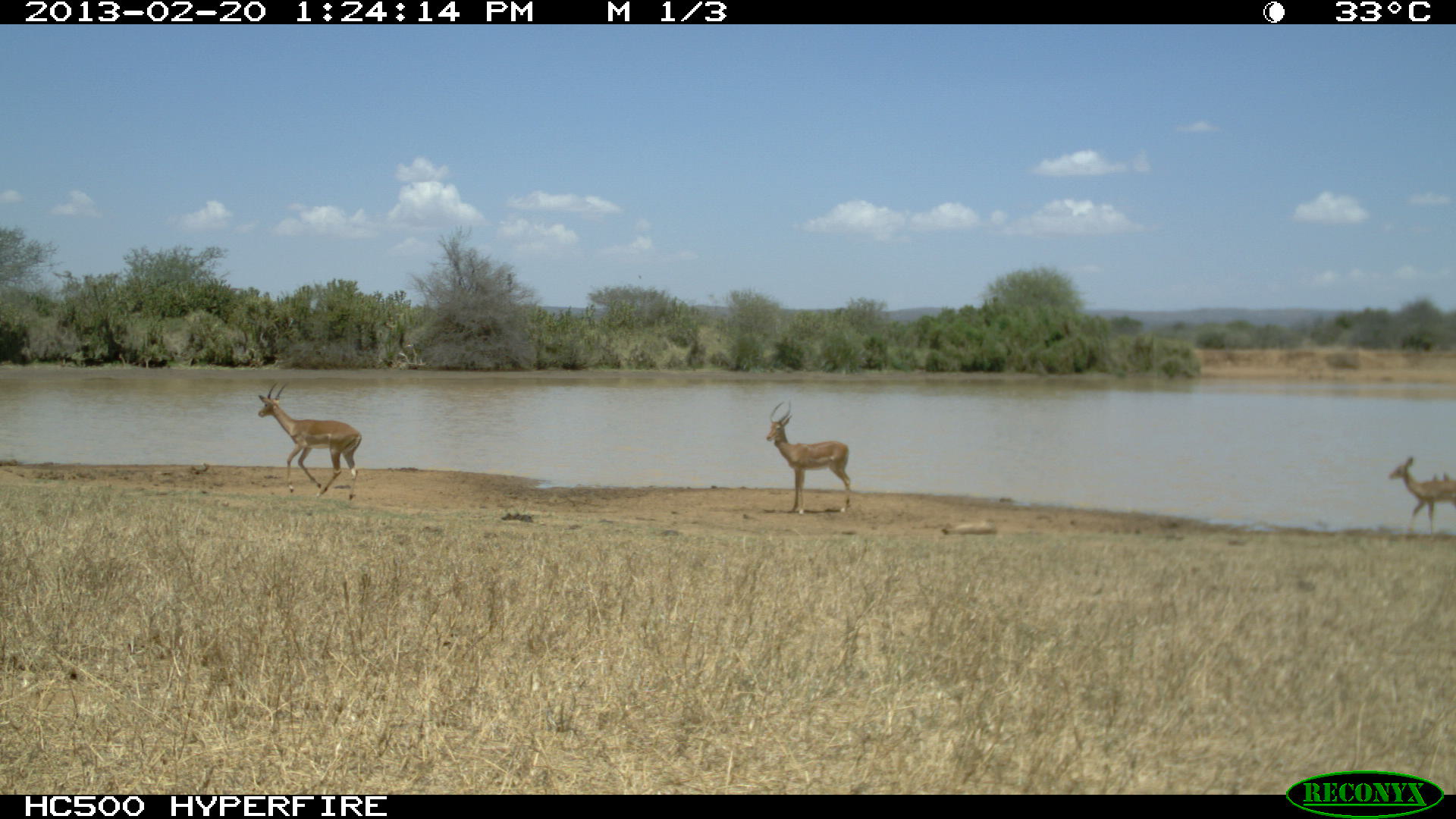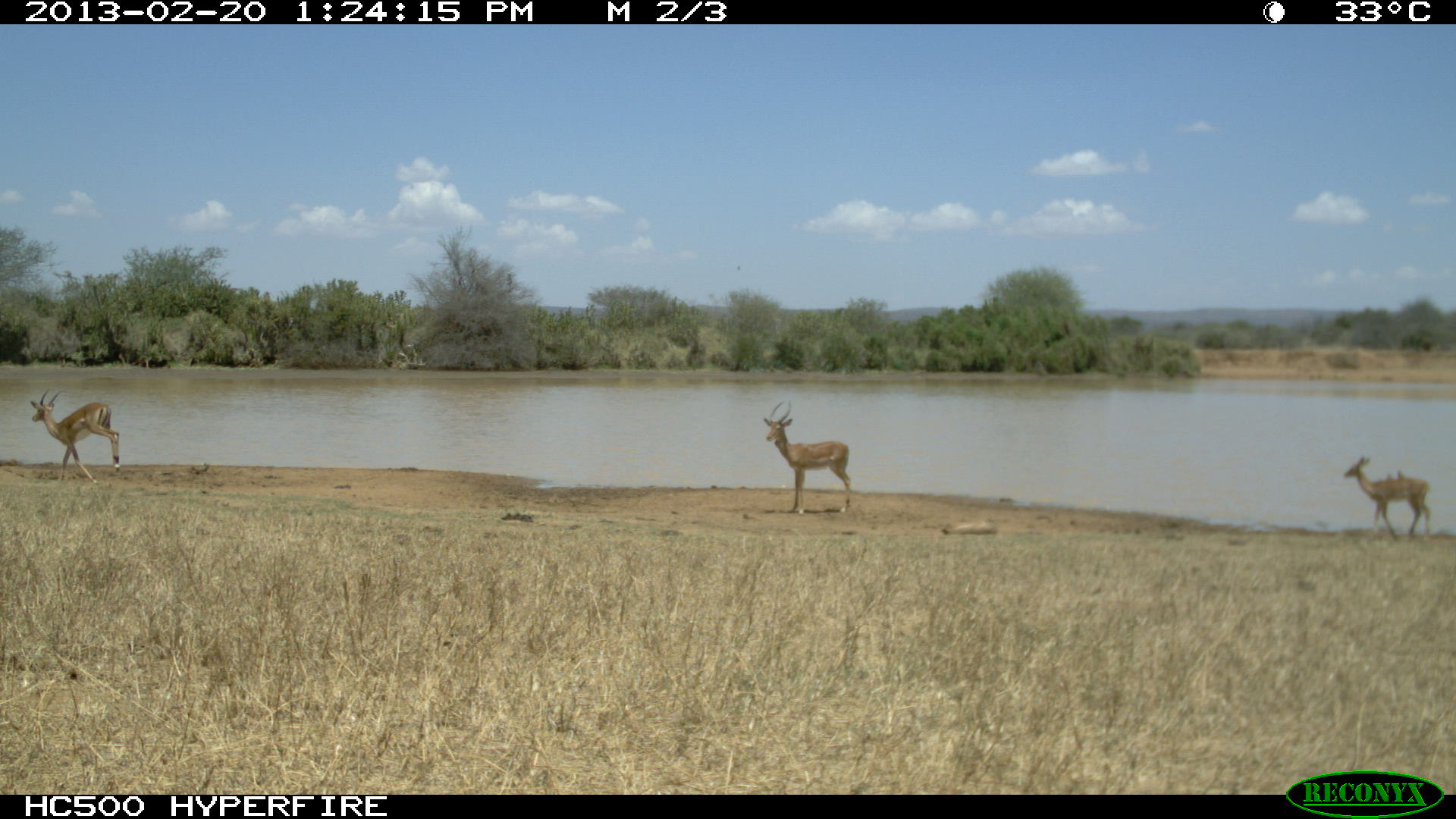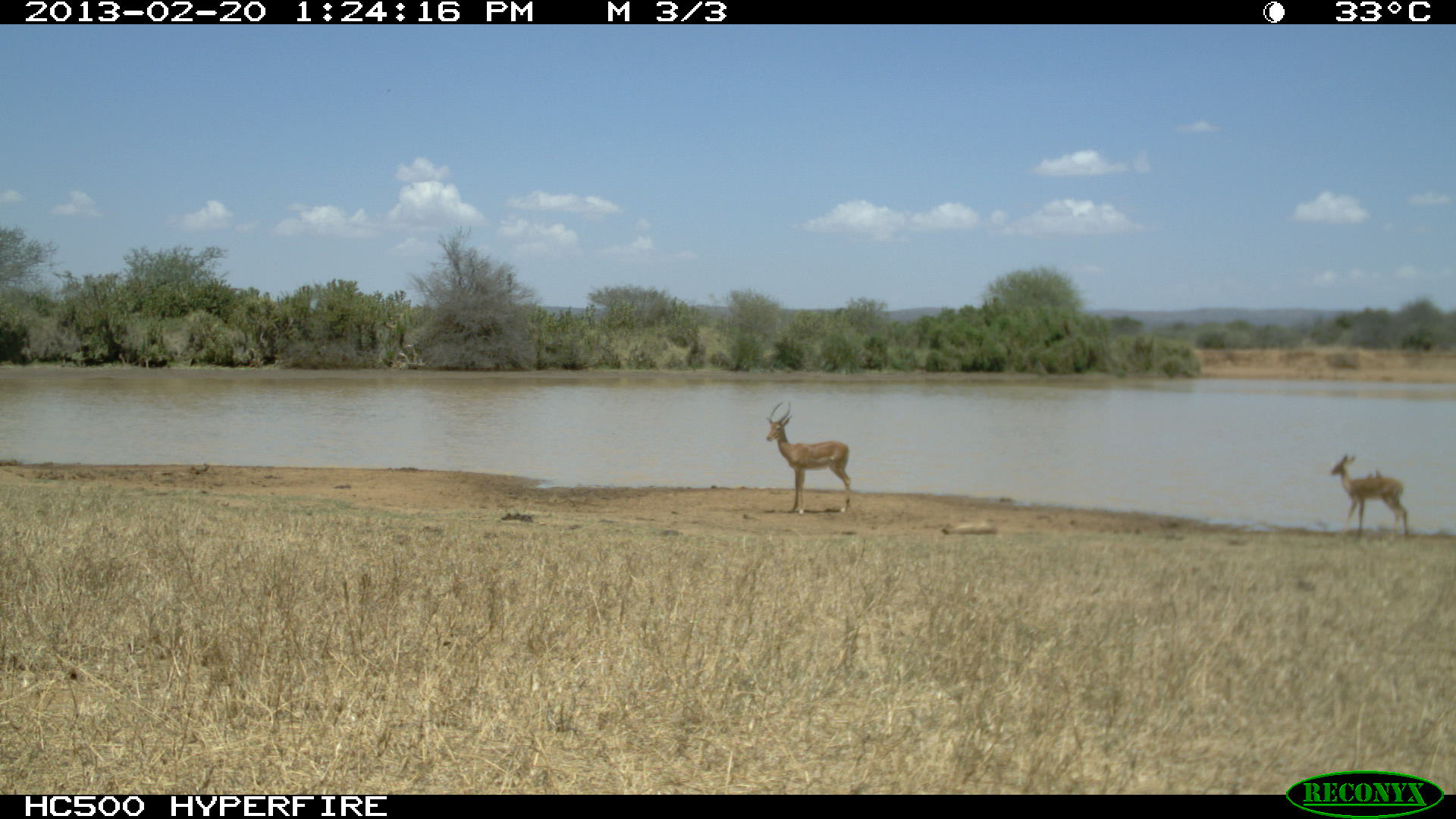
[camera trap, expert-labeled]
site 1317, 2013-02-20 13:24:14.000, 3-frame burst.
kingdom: Animalia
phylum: Chordata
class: Mammalia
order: Artiodactyla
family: Bovidae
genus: Aepyceros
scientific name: Aepyceros melampus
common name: impala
Aepyceros melampus (impala), count 2.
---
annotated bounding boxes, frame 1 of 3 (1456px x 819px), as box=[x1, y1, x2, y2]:
aepyceros melampus: box=[258, 382, 361, 501]; box=[765, 400, 852, 515]; box=[1386, 454, 1456, 532]